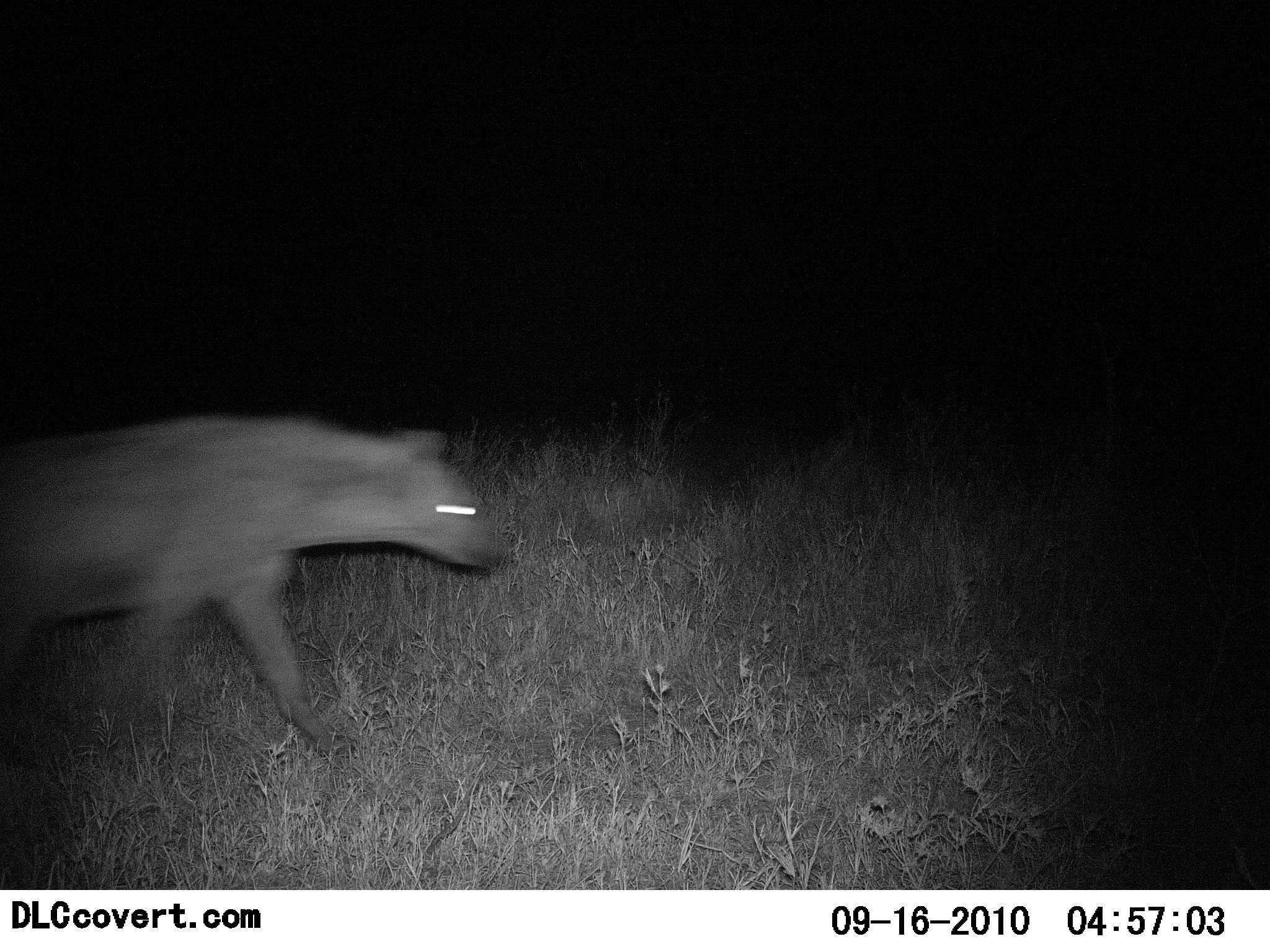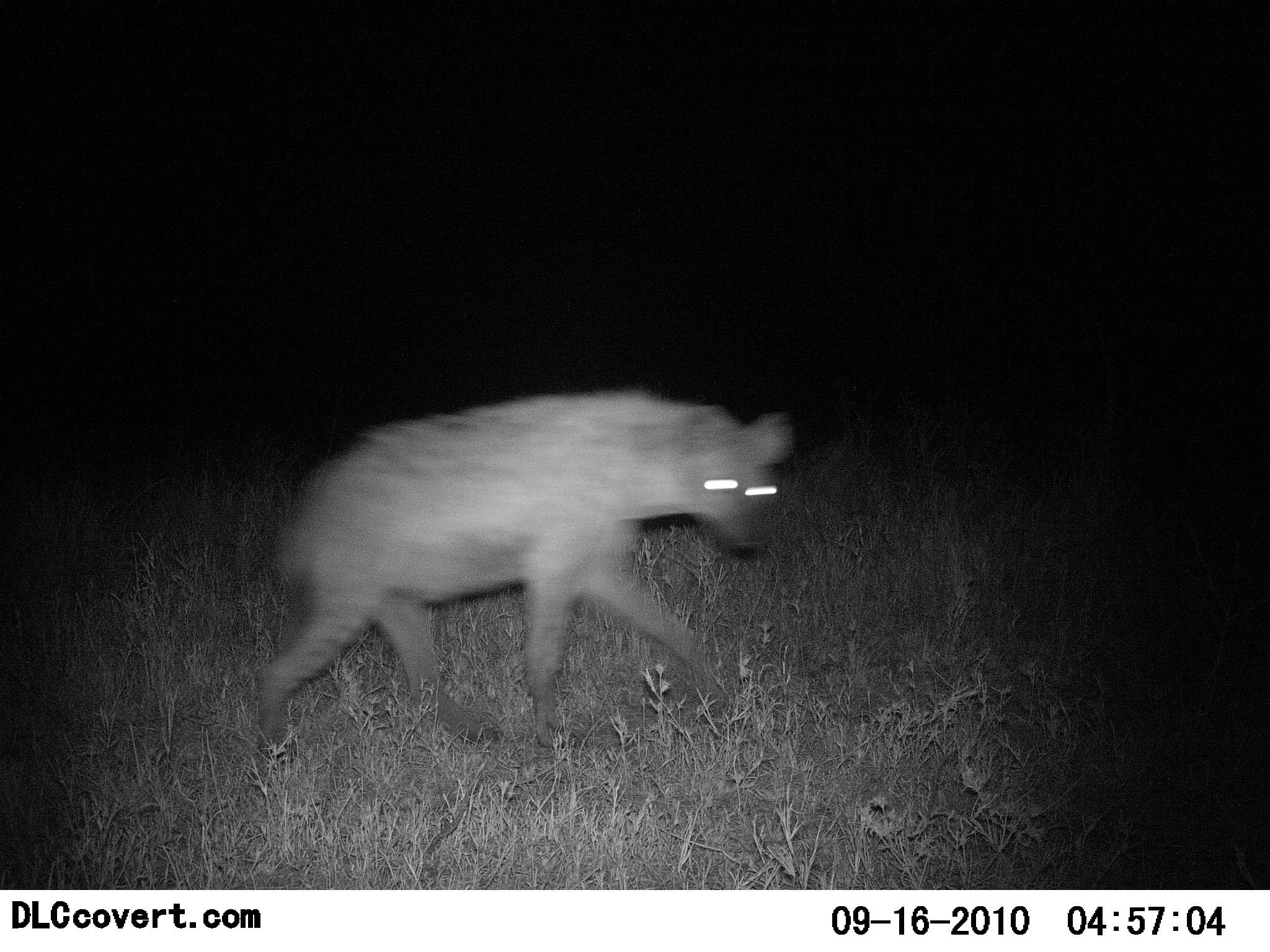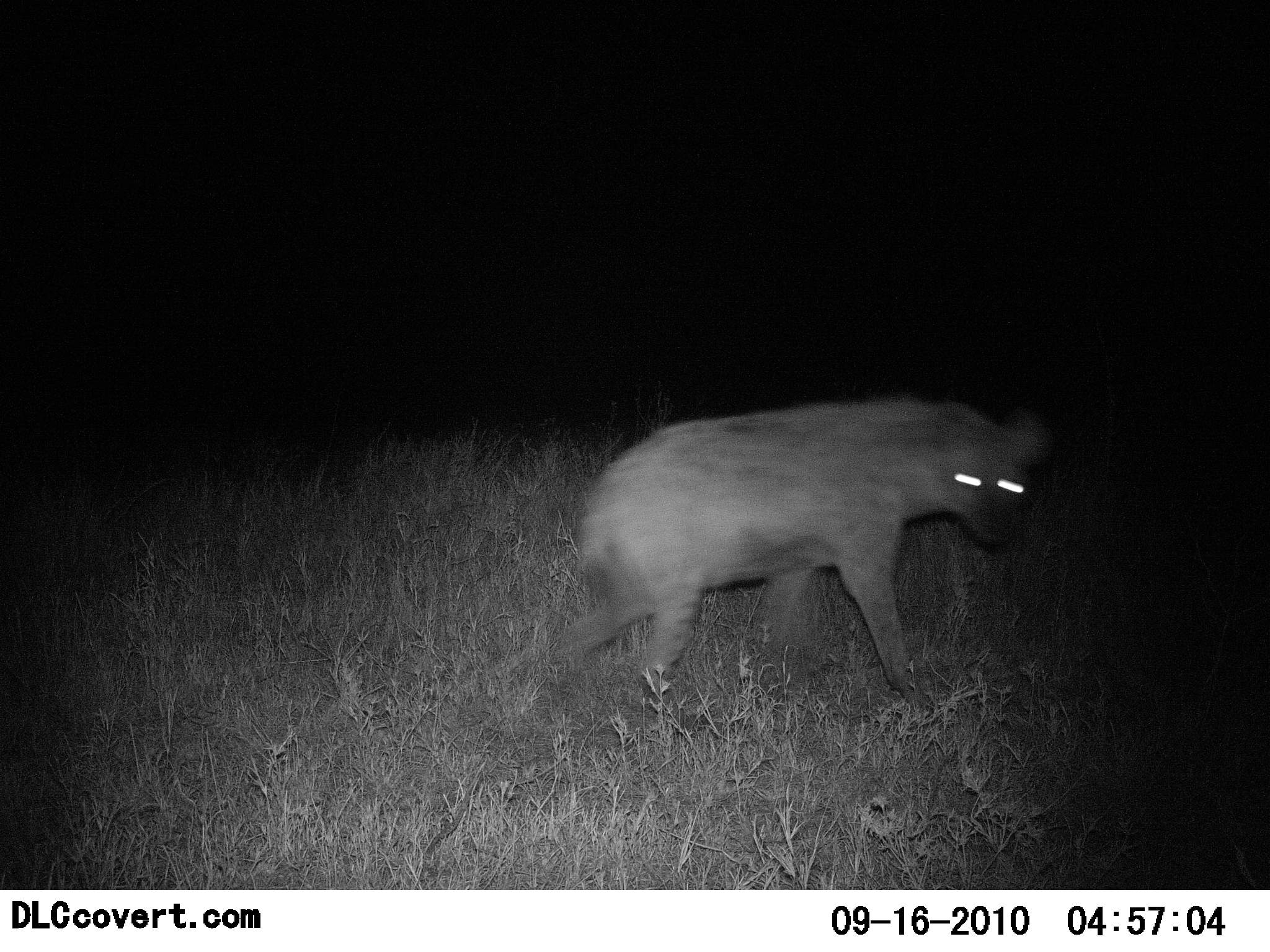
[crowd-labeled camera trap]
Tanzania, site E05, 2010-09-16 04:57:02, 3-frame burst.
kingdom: Animalia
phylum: Chordata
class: Mammalia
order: Carnivora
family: Hyaenidae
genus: Crocuta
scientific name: Crocuta crocuta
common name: spotted hyena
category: hyenaspotted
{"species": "hyenaspotted (spotted hyena) (Crocuta crocuta)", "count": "1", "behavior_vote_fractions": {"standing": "0%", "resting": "0%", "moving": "100%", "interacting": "0%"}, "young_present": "0%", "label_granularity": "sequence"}